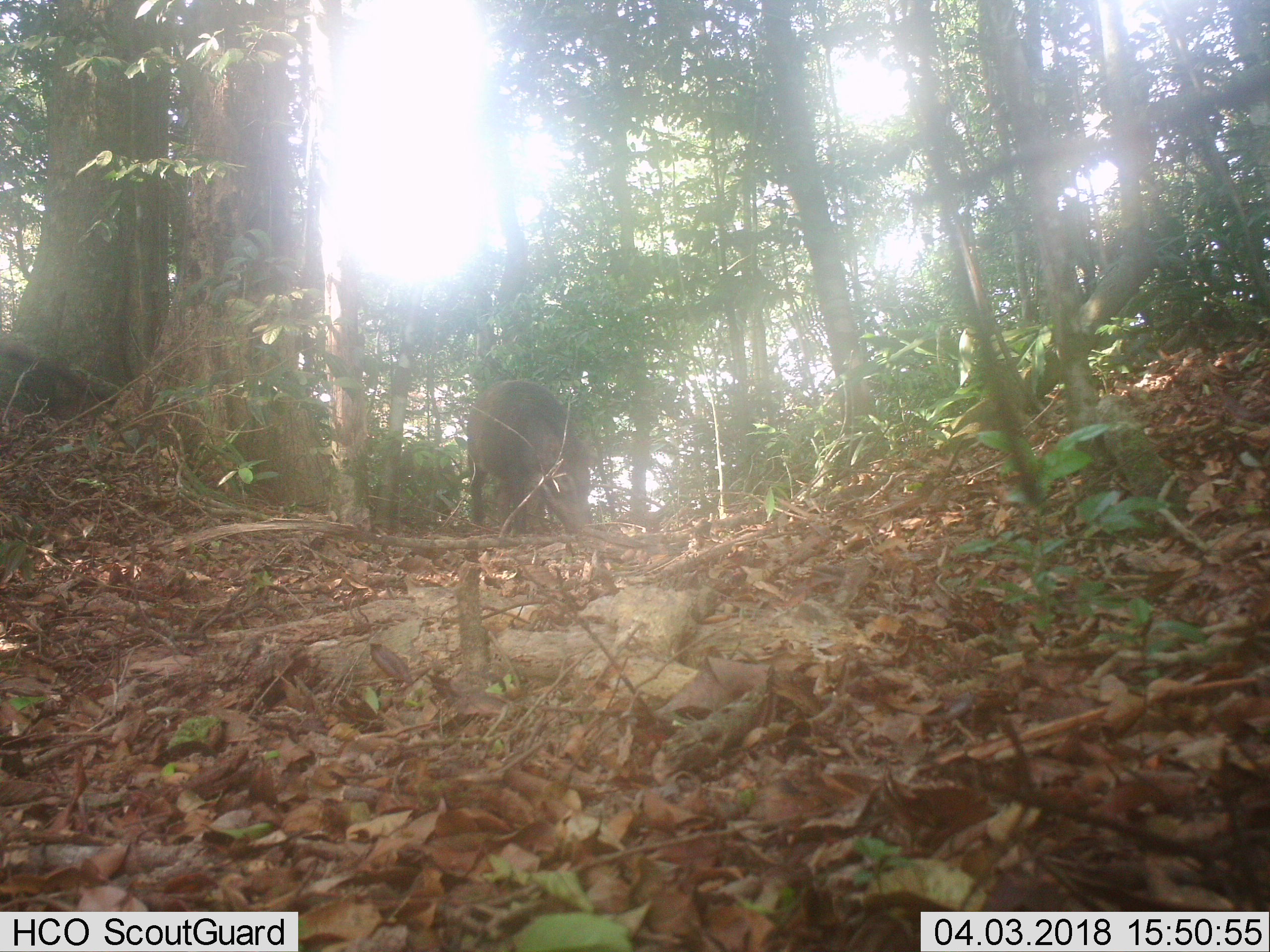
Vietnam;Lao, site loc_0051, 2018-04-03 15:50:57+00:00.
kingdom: Animalia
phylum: Chordata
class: Mammalia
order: Artiodactyla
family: Suidae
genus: Sus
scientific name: Sus scrofa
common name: eurasian wild pig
Eurasian wild pig (Sus scrofa). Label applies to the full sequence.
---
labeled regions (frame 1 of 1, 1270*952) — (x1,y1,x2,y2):
eurasian wild pig: (466,379,593,535)